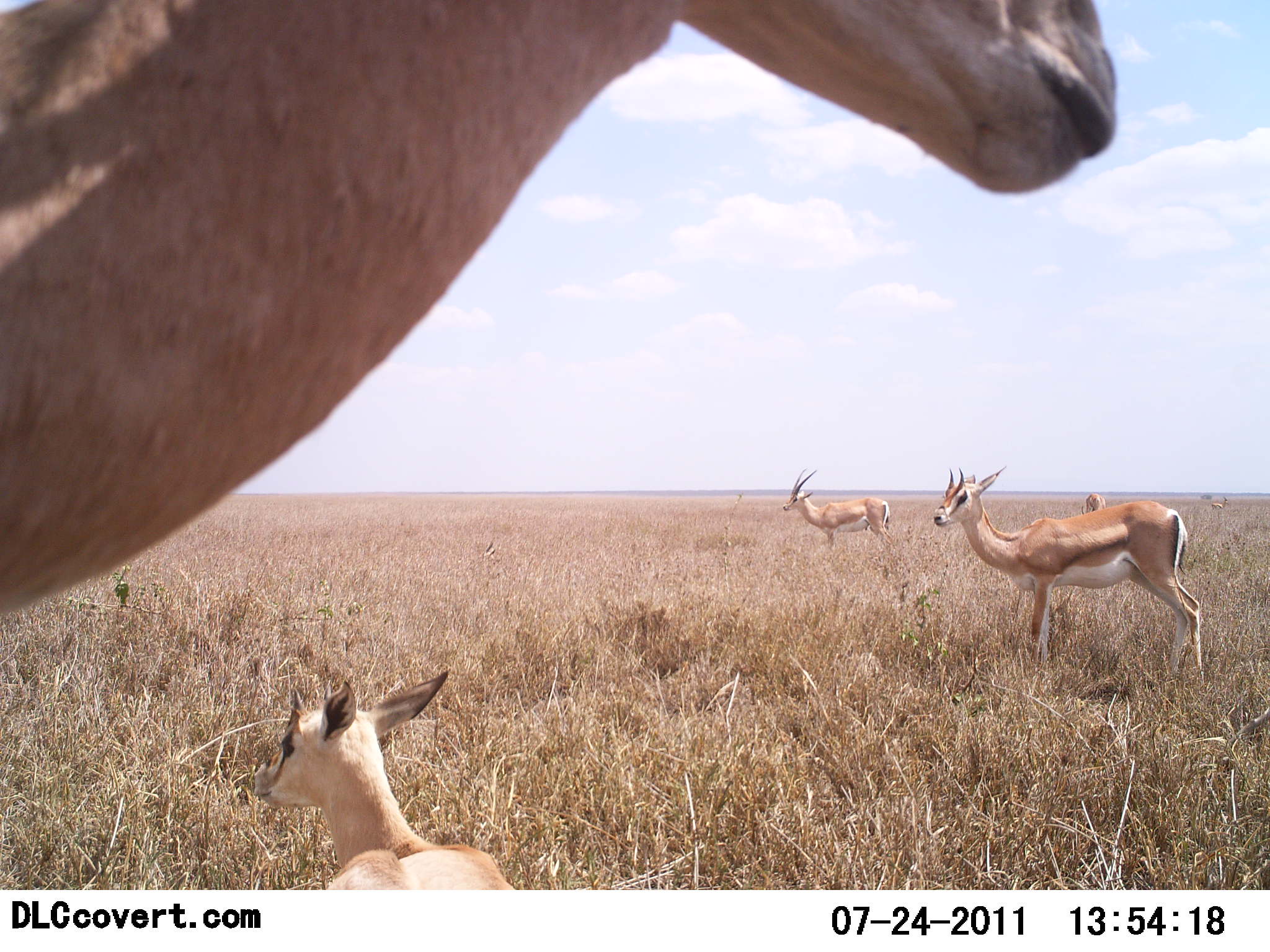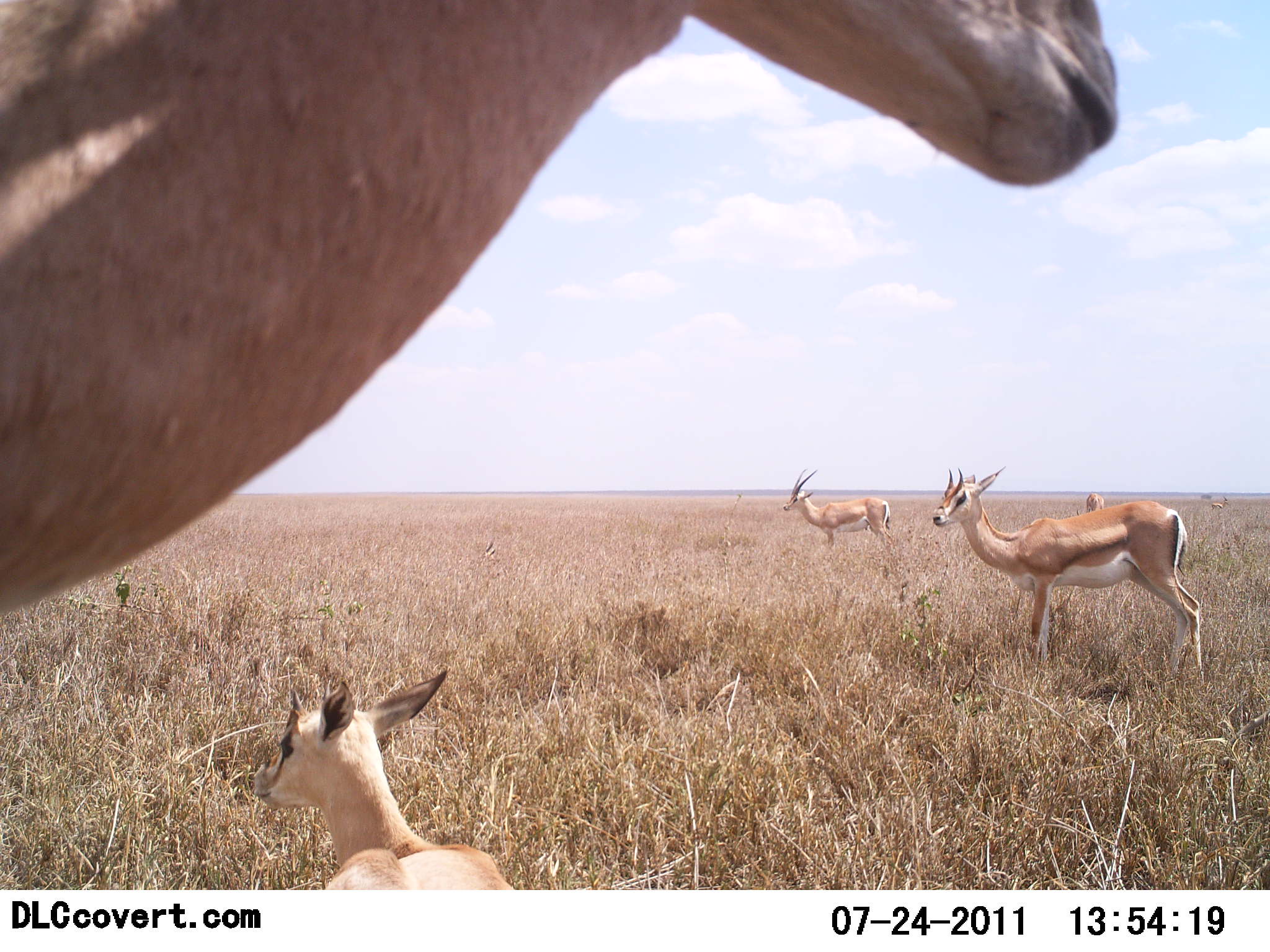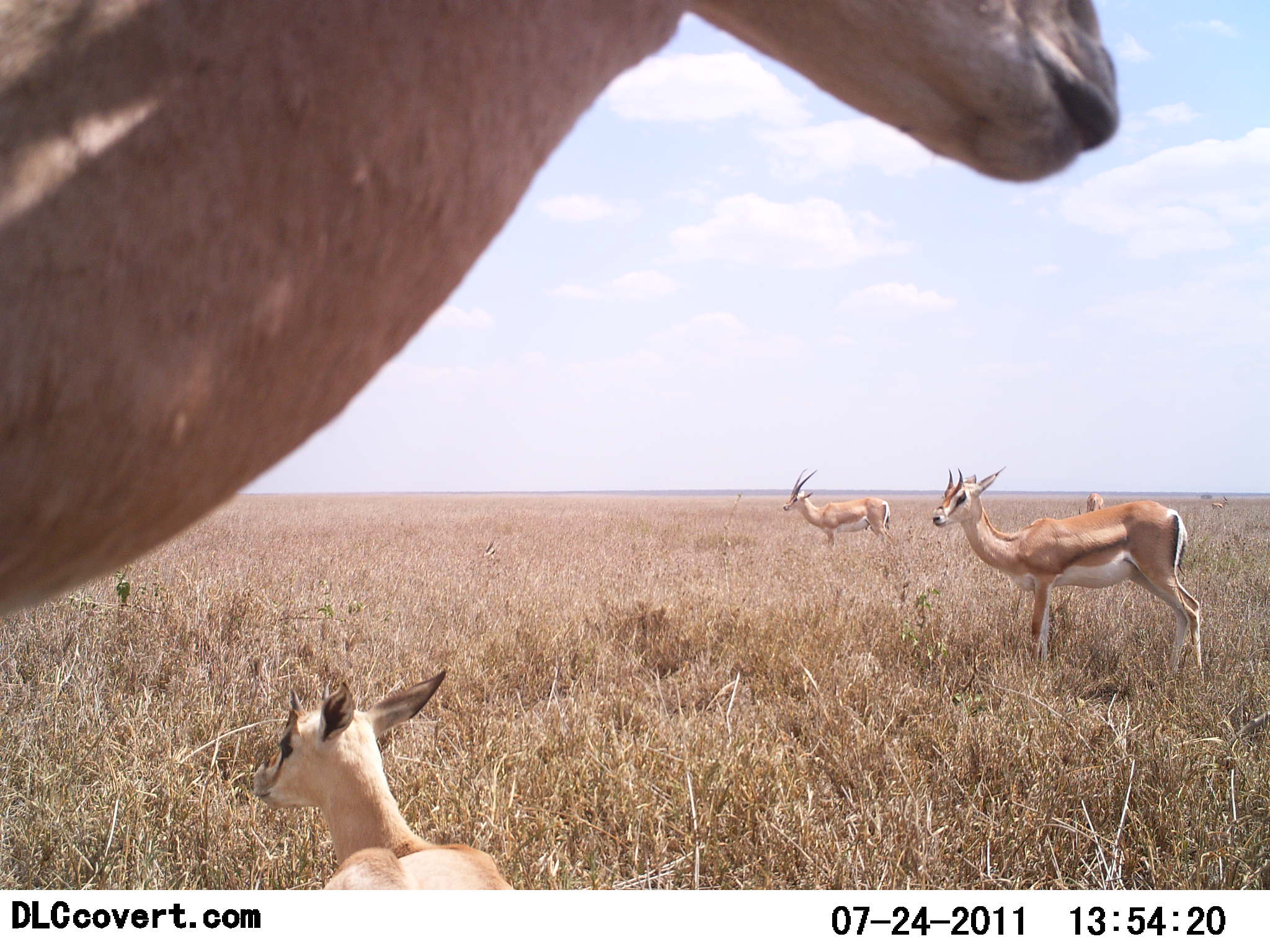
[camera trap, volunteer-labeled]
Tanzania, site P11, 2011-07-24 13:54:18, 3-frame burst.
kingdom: Animalia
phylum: Chordata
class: Mammalia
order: Artiodactyla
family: Bovidae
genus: Nanger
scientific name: Nanger granti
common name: grant's gazelle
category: gazellegrants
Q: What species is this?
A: Gazellegrants (grant's gazelle) (Nanger granti).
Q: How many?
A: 5.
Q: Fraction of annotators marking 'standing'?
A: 92%.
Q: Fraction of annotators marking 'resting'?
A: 83%.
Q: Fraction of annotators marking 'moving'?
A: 0%.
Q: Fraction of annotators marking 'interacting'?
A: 0%.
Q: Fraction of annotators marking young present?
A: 42%.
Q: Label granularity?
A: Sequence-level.